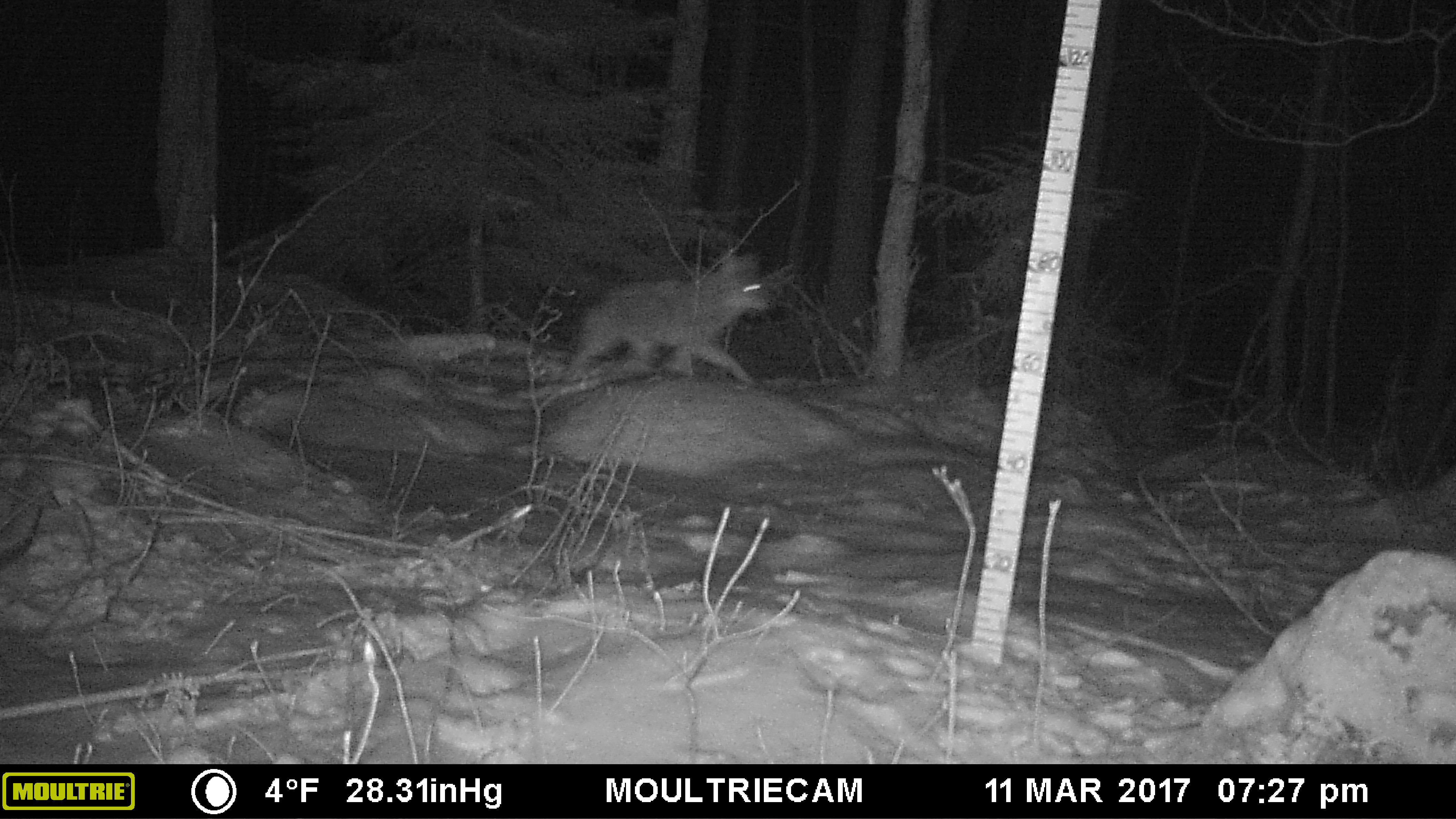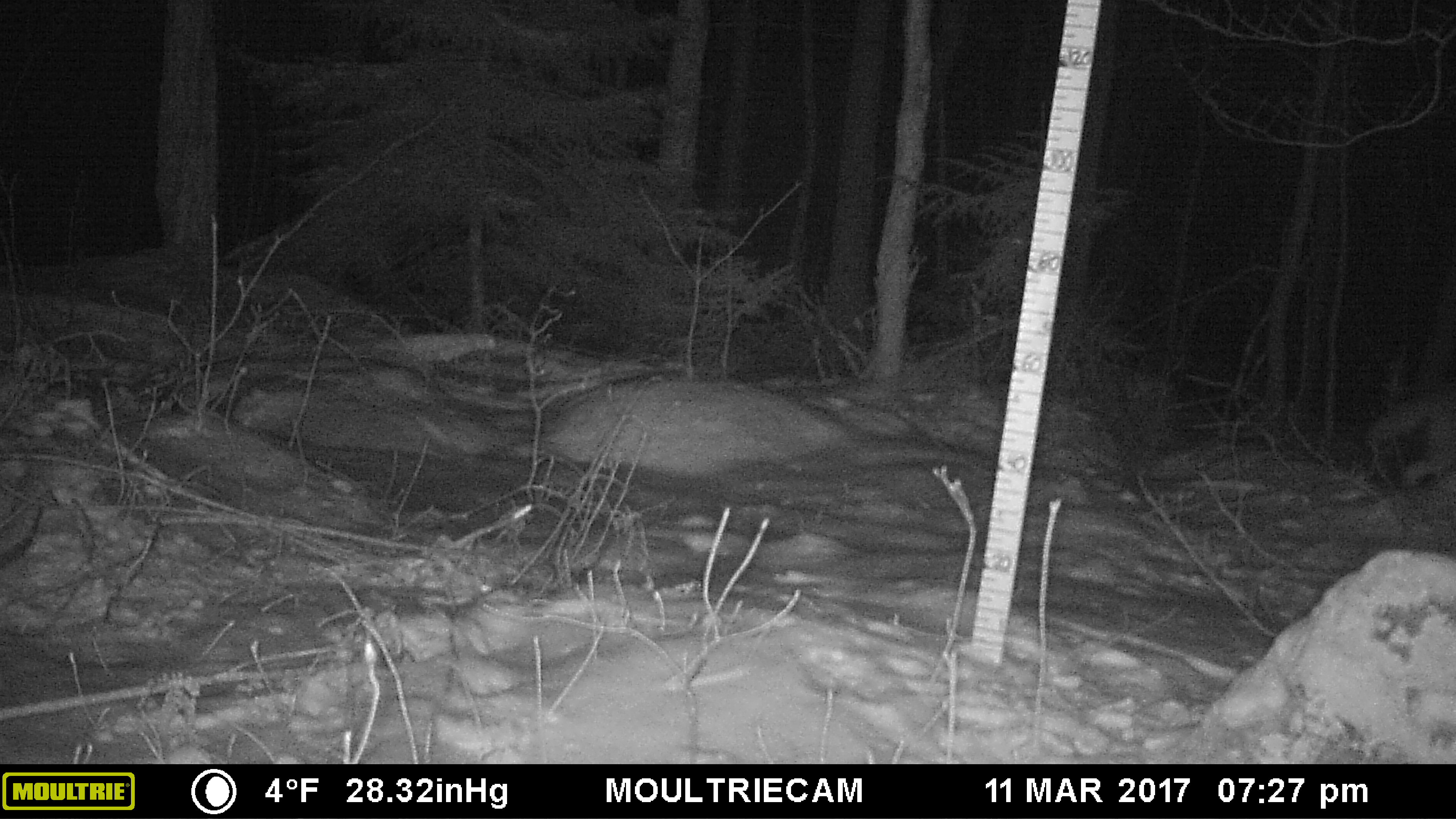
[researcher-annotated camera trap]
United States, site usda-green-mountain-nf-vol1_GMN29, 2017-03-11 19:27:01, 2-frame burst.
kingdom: Animalia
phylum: Chordata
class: Mammalia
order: Carnivora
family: Canidae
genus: Canis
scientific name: Canis latrans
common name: coyote